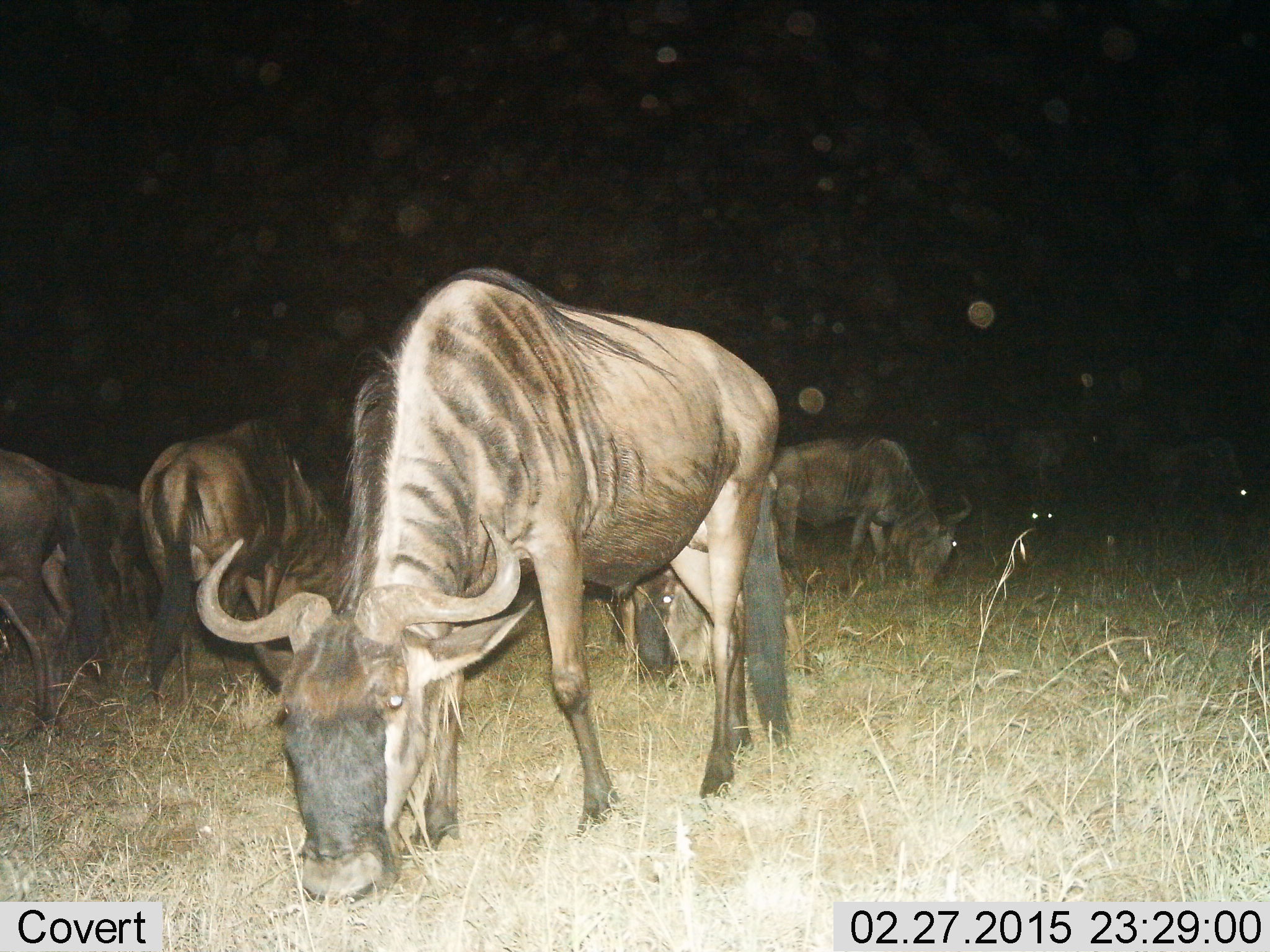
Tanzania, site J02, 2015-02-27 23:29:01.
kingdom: Animalia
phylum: Chordata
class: Mammalia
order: Artiodactyla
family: Bovidae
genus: Connochaetes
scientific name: Connochaetes taurinus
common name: blue wildebeest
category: wildebeest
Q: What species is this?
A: Wildebeest (blue wildebeest) (Connochaetes taurinus).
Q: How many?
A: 5.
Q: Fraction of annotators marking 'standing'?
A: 30%.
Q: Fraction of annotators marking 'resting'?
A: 0%.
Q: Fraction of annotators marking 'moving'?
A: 0%.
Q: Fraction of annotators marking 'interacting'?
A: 0%.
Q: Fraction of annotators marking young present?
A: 0%.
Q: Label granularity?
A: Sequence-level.